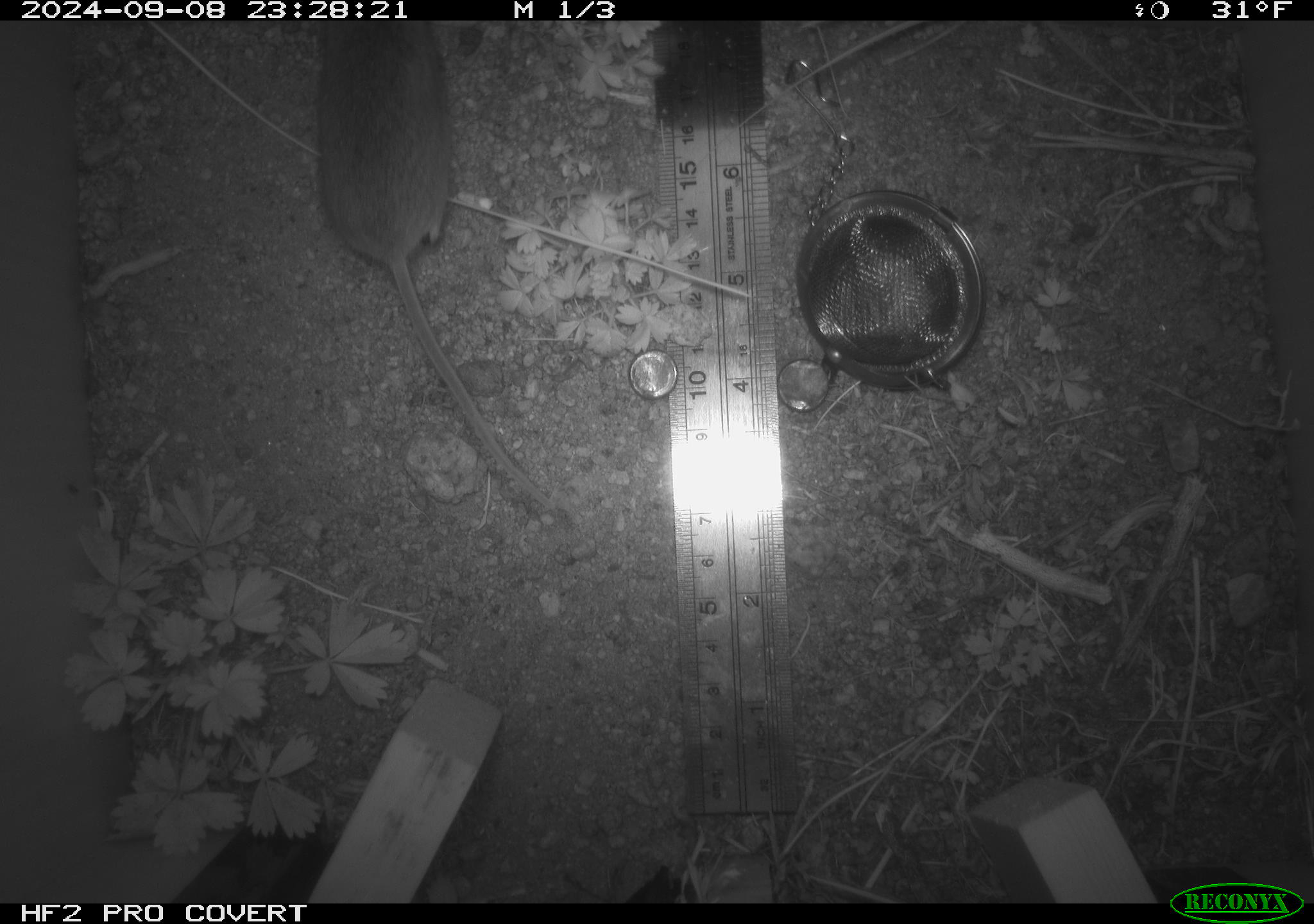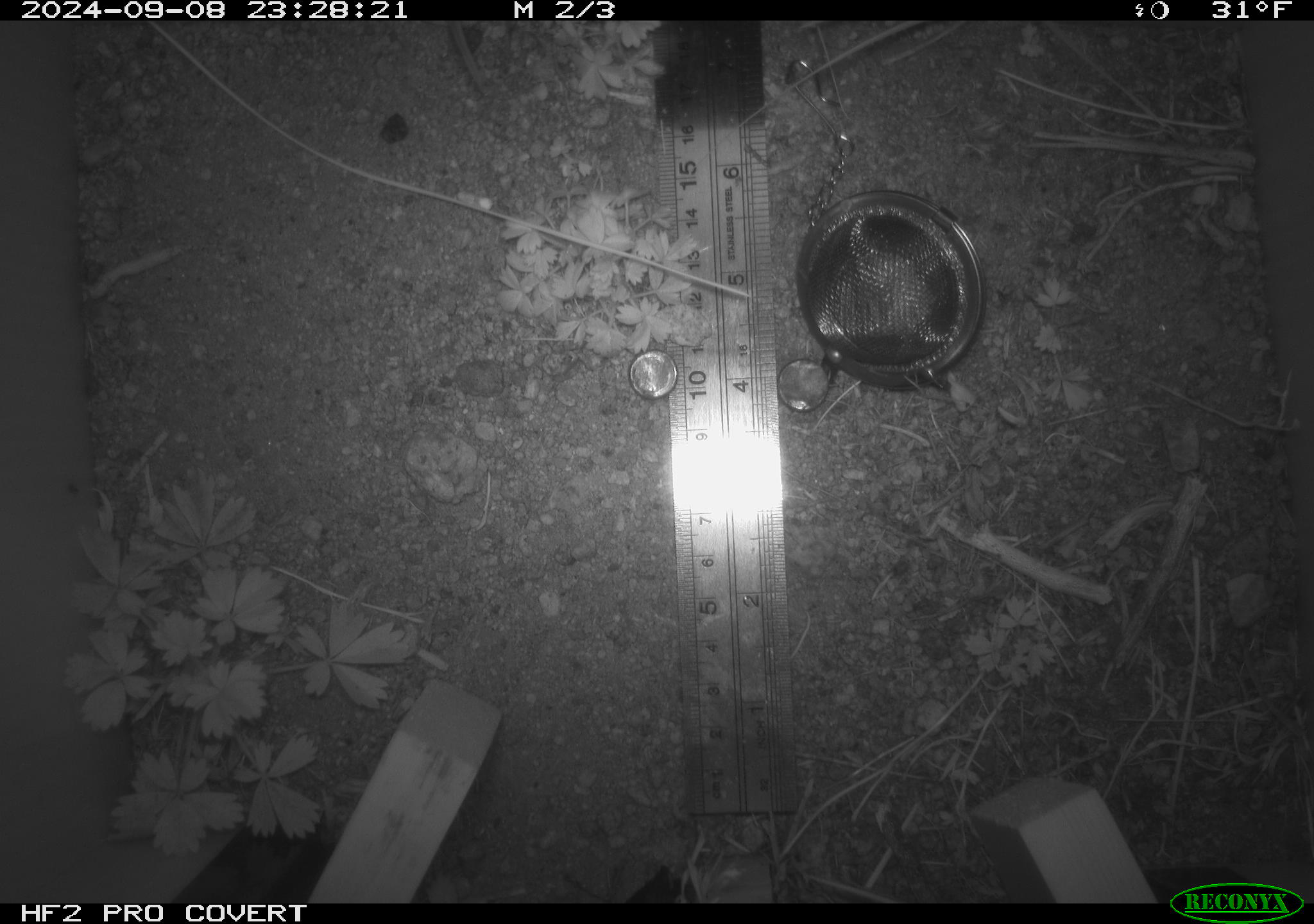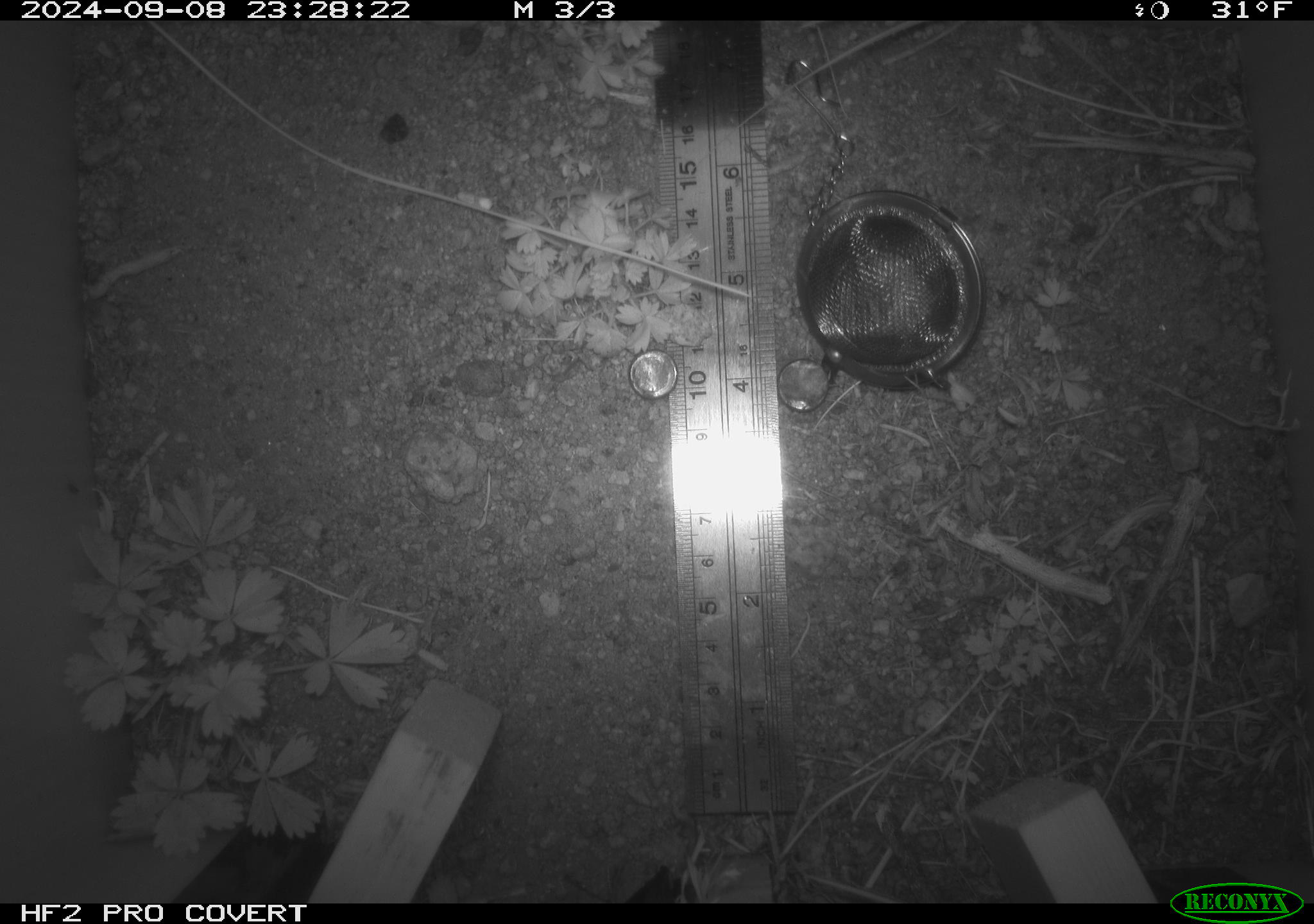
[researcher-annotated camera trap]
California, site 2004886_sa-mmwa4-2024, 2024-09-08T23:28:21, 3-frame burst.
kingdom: Animalia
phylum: Chordata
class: Mammalia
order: Rodentia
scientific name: Rodentia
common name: mouse species